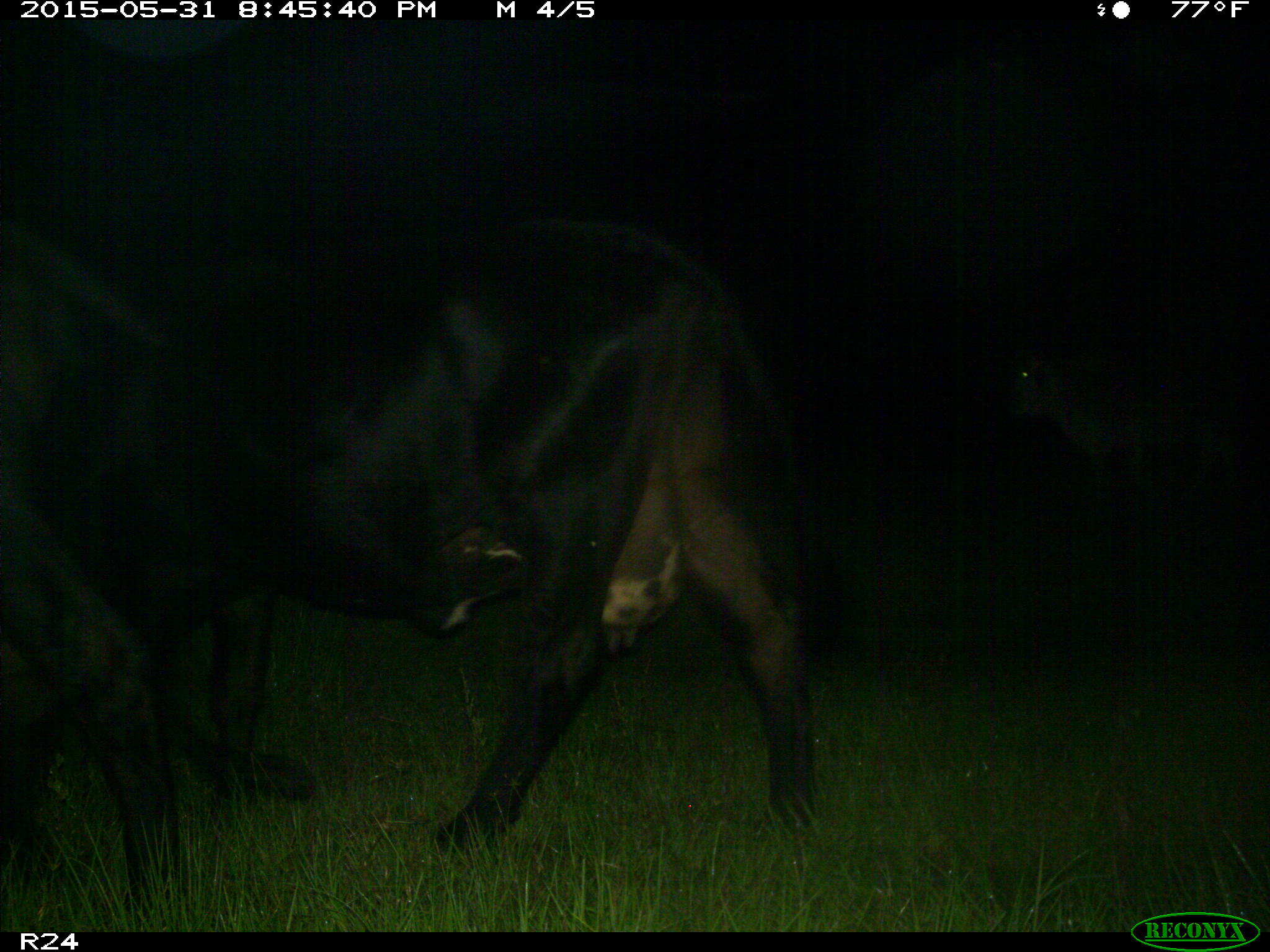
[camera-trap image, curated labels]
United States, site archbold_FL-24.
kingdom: Animalia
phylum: Chordata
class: Mammalia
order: Artiodactyla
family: Bovidae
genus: Bos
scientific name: Bos taurus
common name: domestic cow